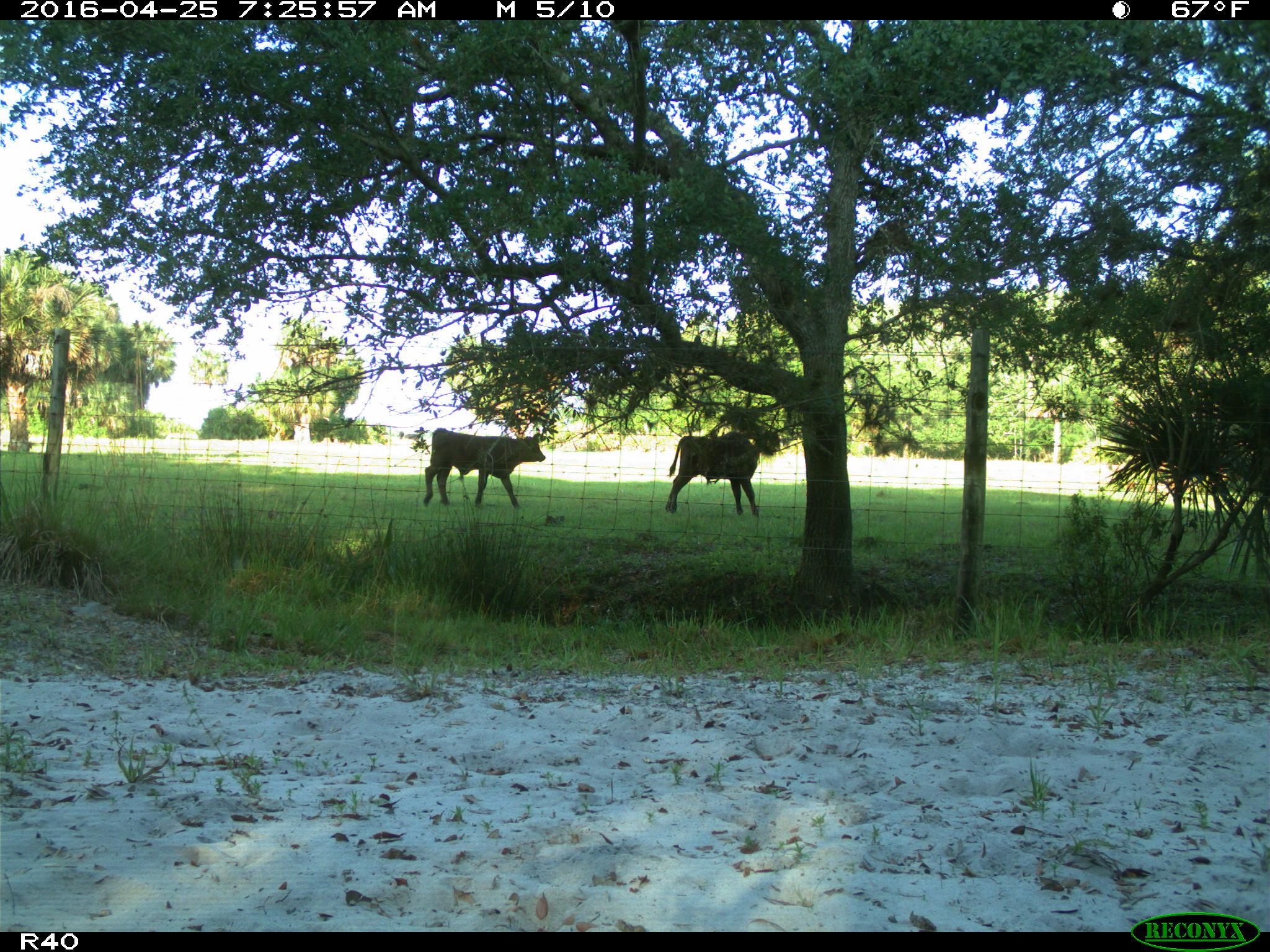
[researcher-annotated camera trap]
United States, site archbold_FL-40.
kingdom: Animalia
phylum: Chordata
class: Mammalia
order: Artiodactyla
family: Bovidae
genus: Bos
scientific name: Bos taurus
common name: domestic cow